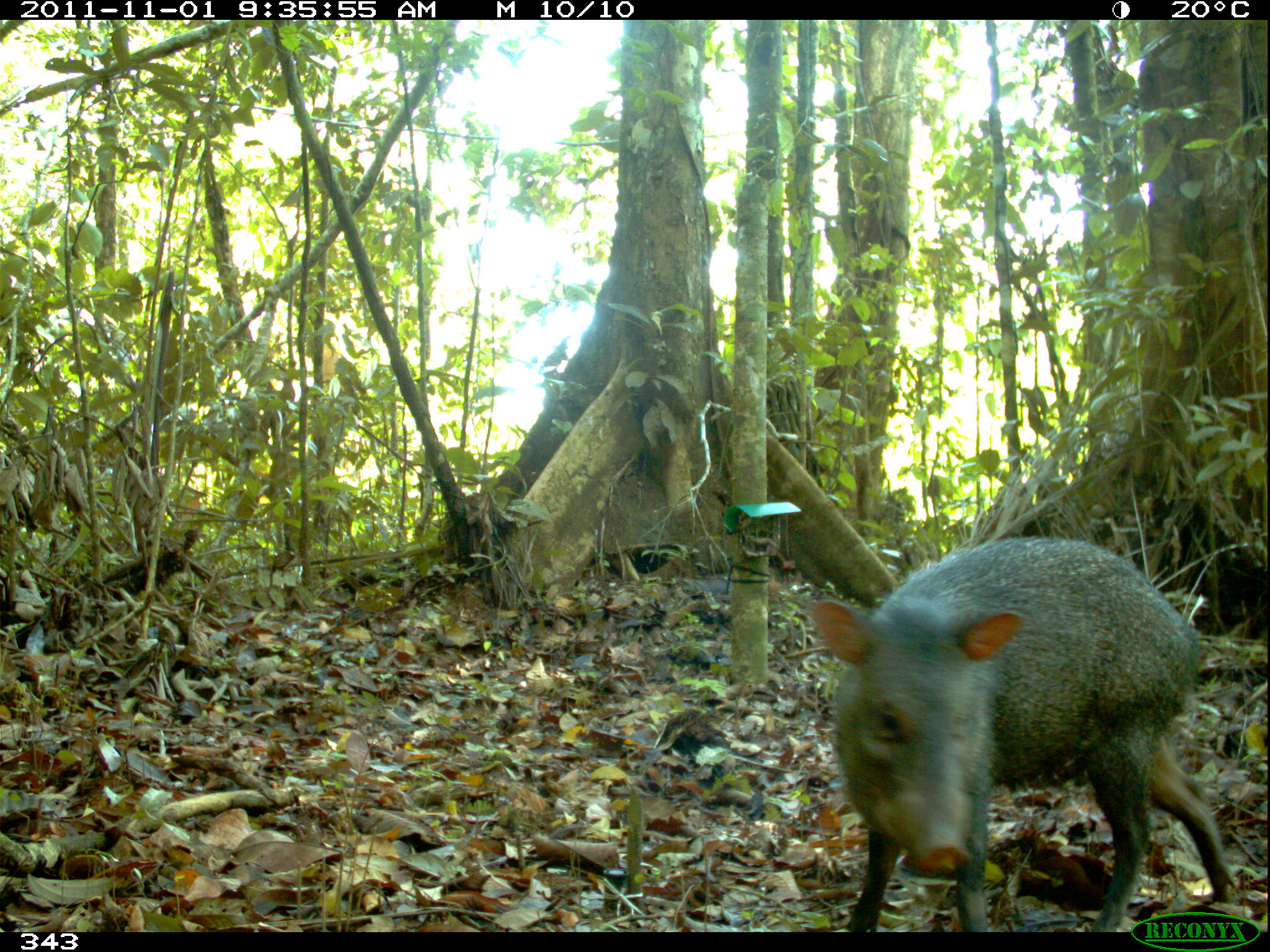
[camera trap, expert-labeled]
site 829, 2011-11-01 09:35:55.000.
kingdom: Animalia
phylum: Chordata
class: Mammalia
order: Artiodactyla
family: Tayassuidae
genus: Pecari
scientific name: Pecari tajacu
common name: collared peccary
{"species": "Pecari tajacu (collared peccary)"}